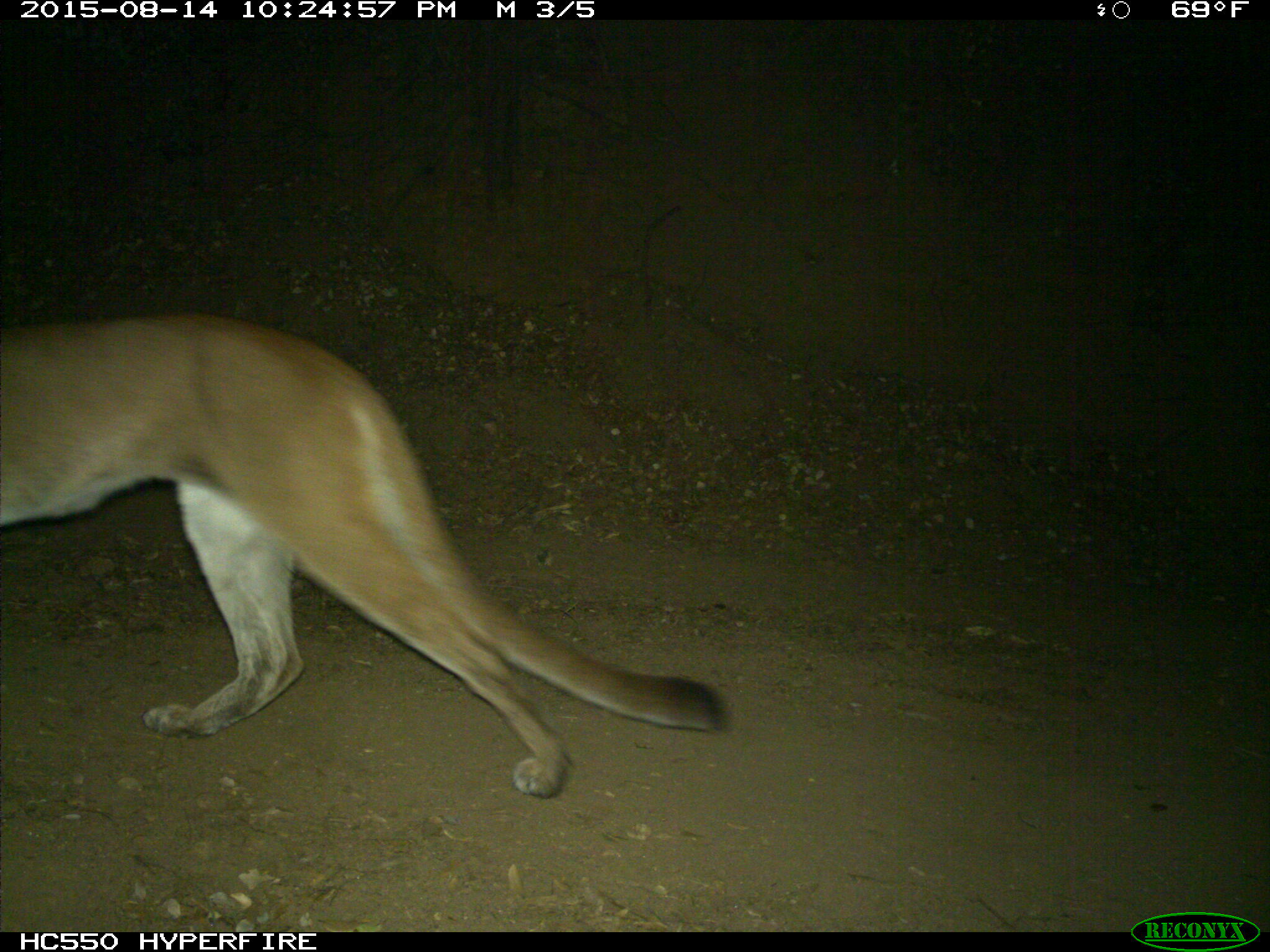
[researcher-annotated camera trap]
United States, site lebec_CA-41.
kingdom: Animalia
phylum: Chordata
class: Mammalia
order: Carnivora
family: Felidae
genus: Puma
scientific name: Puma concolor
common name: mountain lion